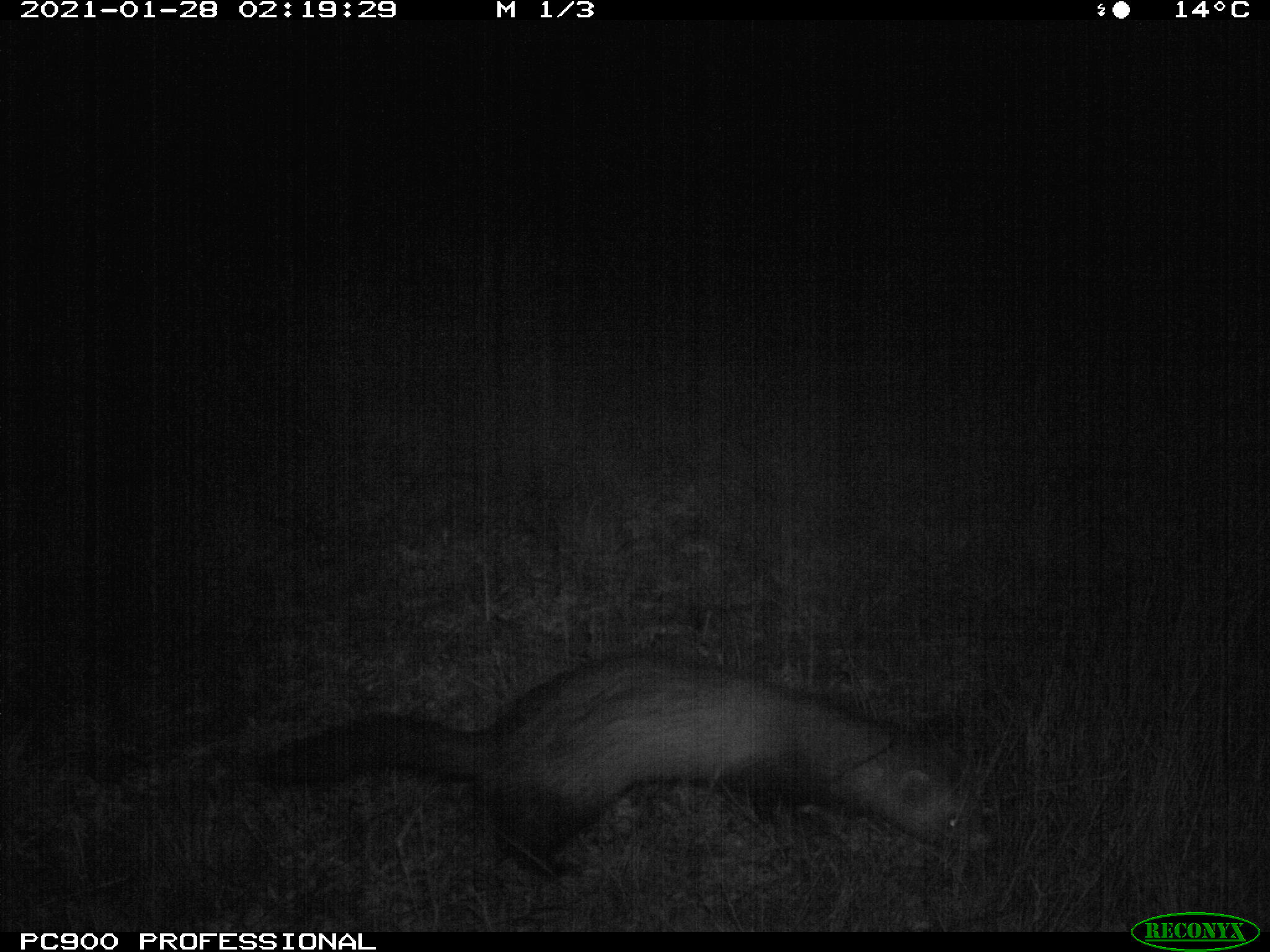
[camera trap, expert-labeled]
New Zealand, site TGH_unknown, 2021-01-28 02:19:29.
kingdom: Animalia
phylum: Chordata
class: Mammalia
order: Carnivora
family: Mustelidae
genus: Mustela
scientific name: Mustela furo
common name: ferret